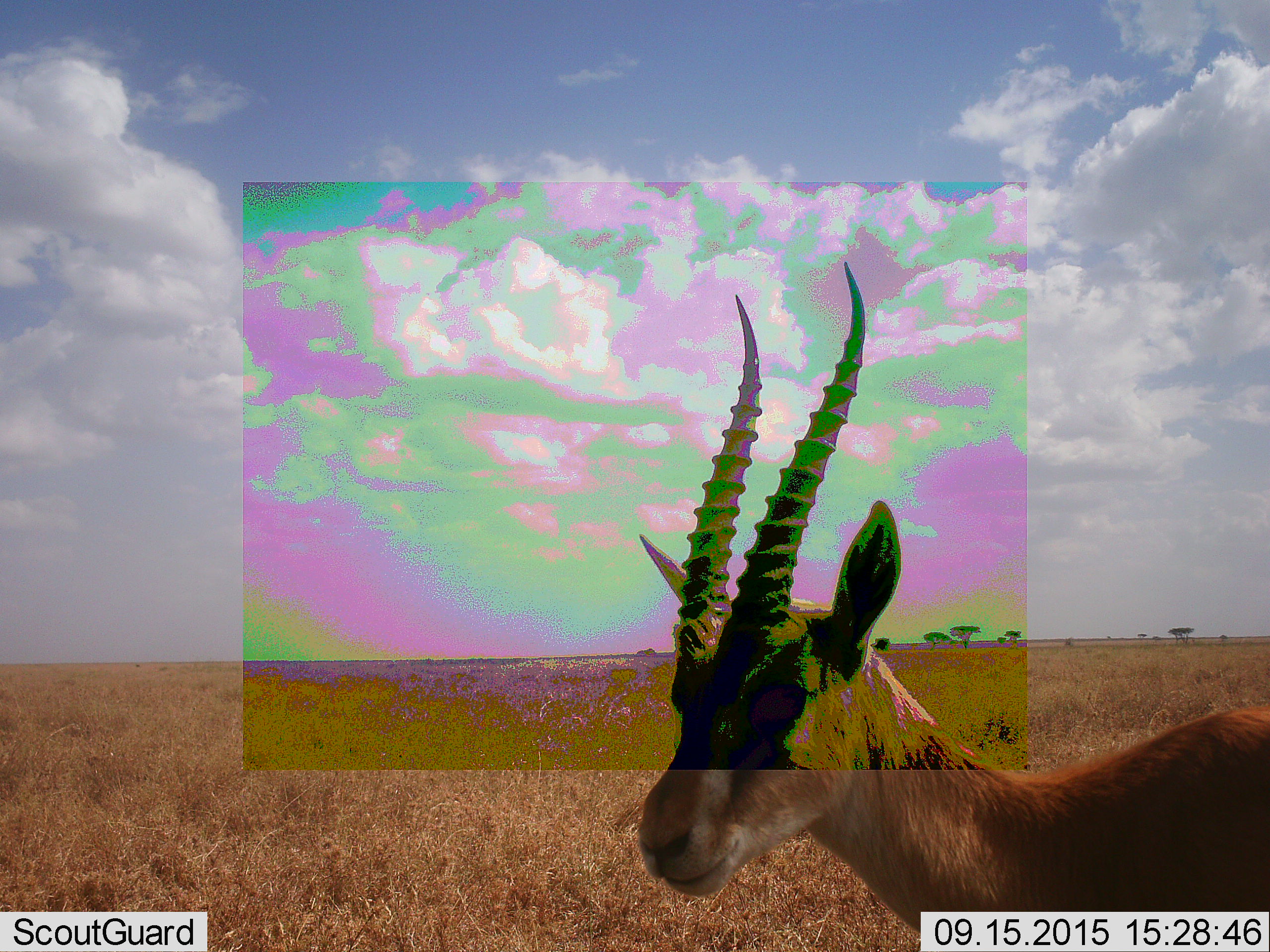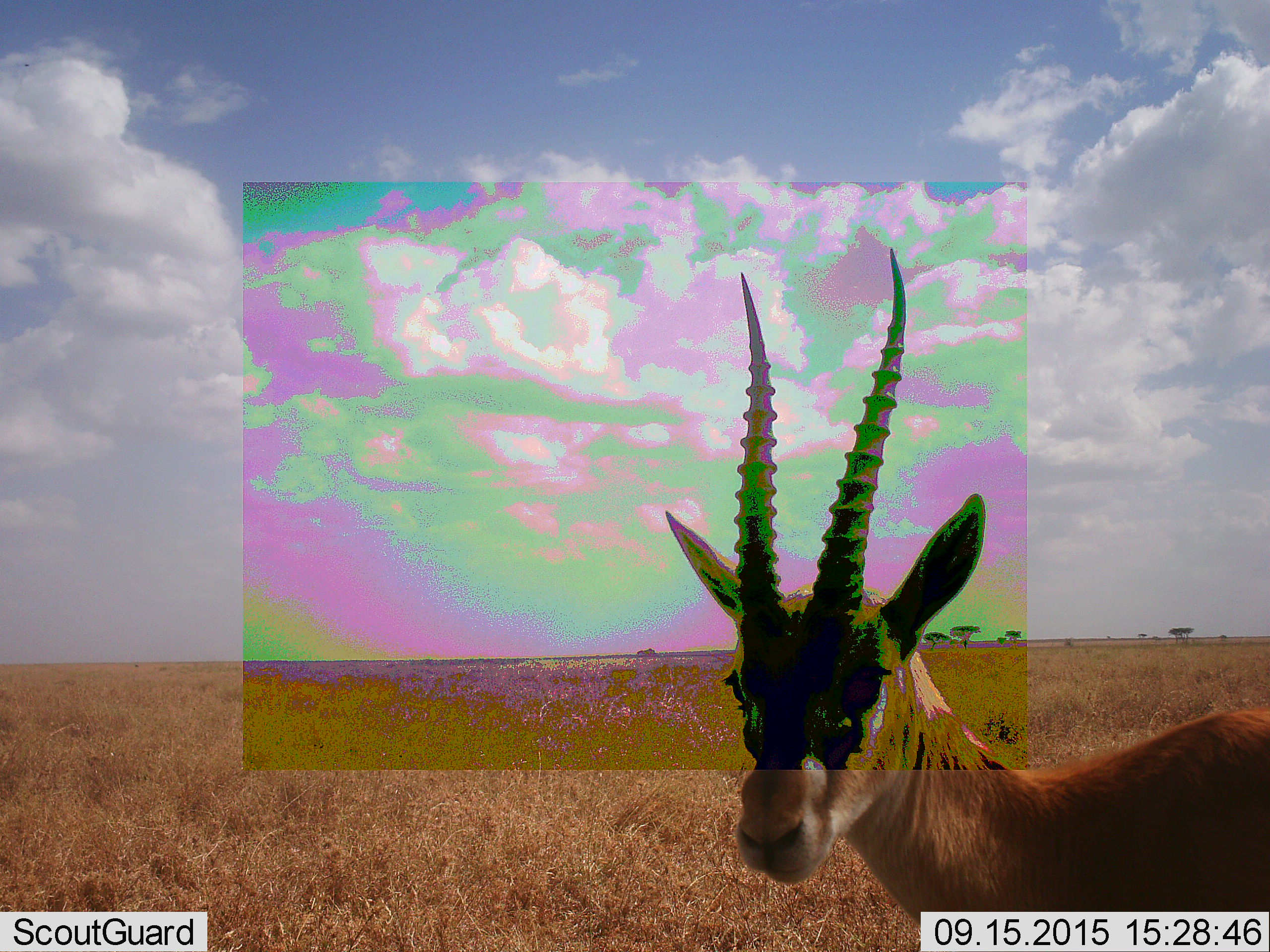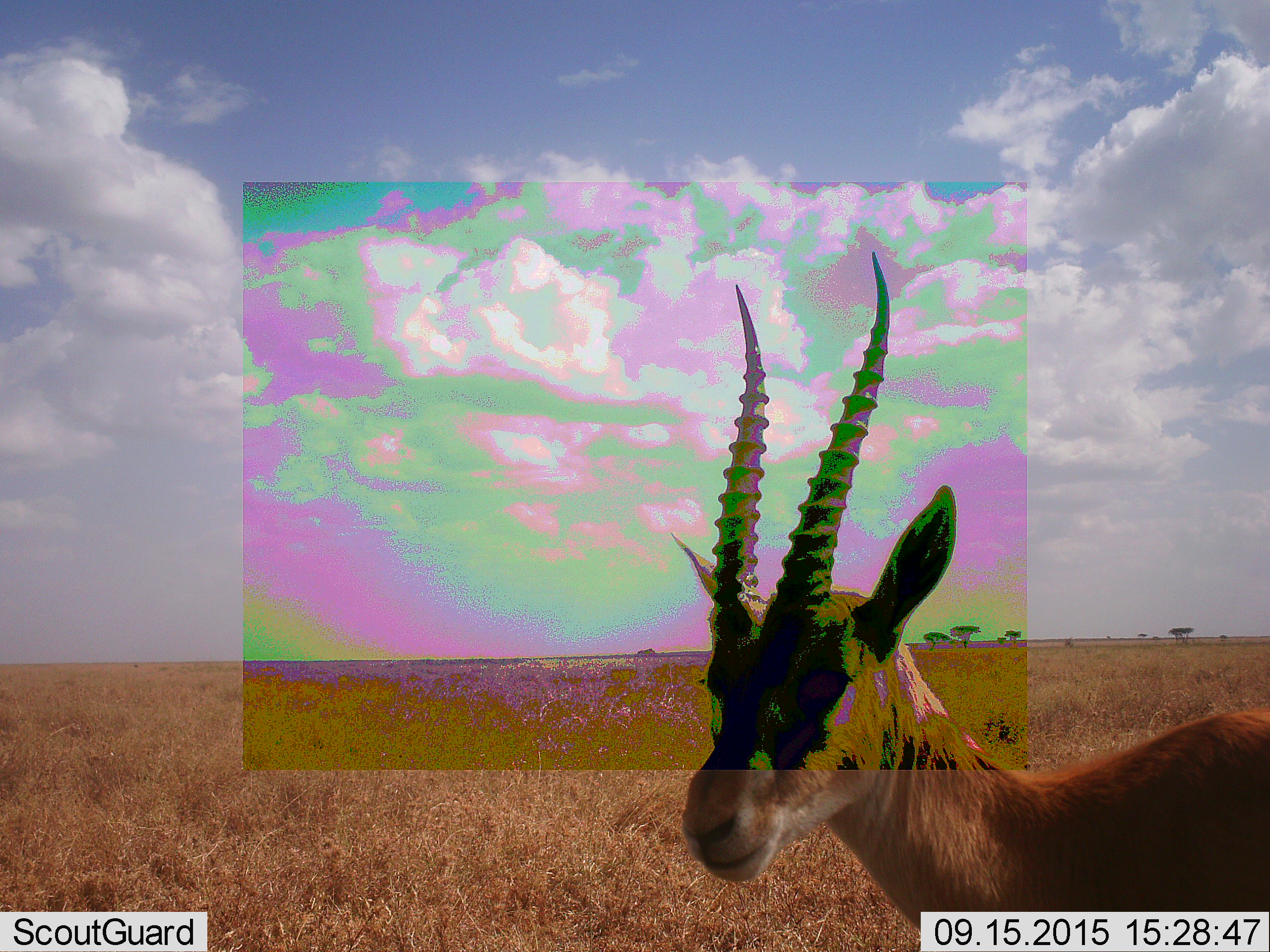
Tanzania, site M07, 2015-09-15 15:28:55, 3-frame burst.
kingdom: Animalia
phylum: Chordata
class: Mammalia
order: Artiodactyla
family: Bovidae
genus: Eudorcas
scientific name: Eudorcas thomsonii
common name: thomson's gazelle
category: gazellethomsons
Gazellethomsons (thomson's gazelle) (Eudorcas thomsonii), count 1. Behavior (volunteer vote fractions): standing 100%, resting 0%, moving 0%, interacting 0%. Young present (vote fraction): 0%. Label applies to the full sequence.